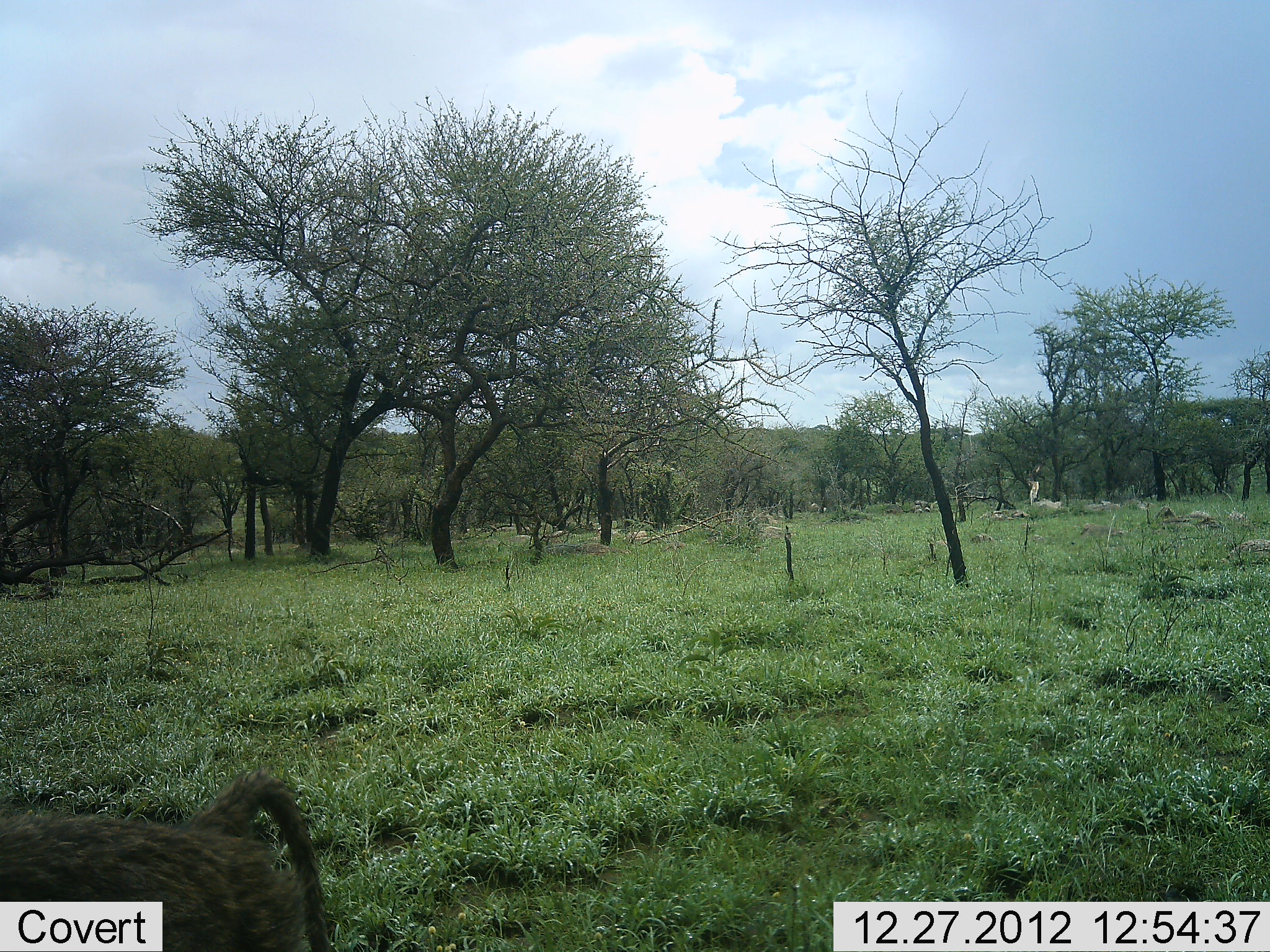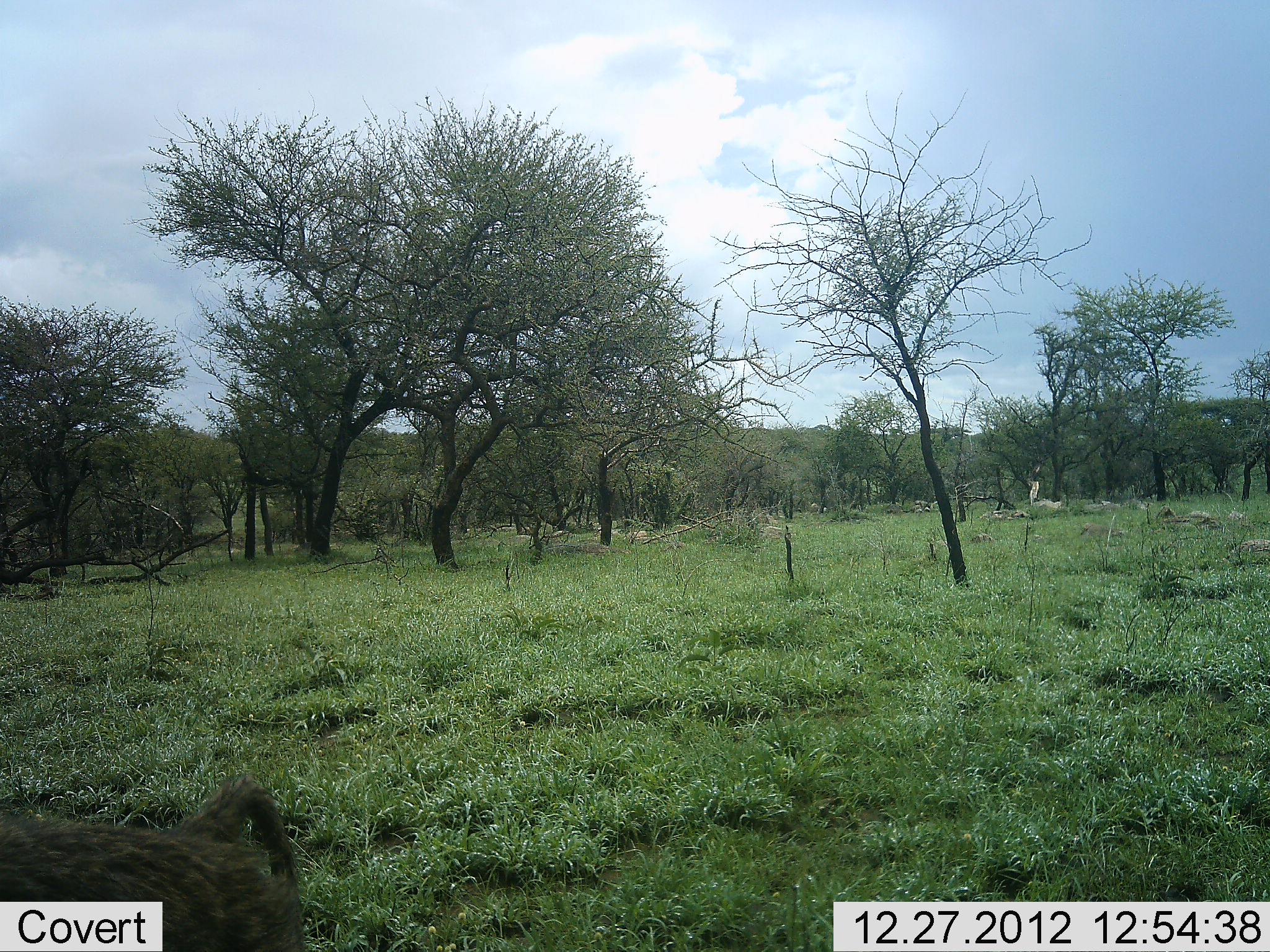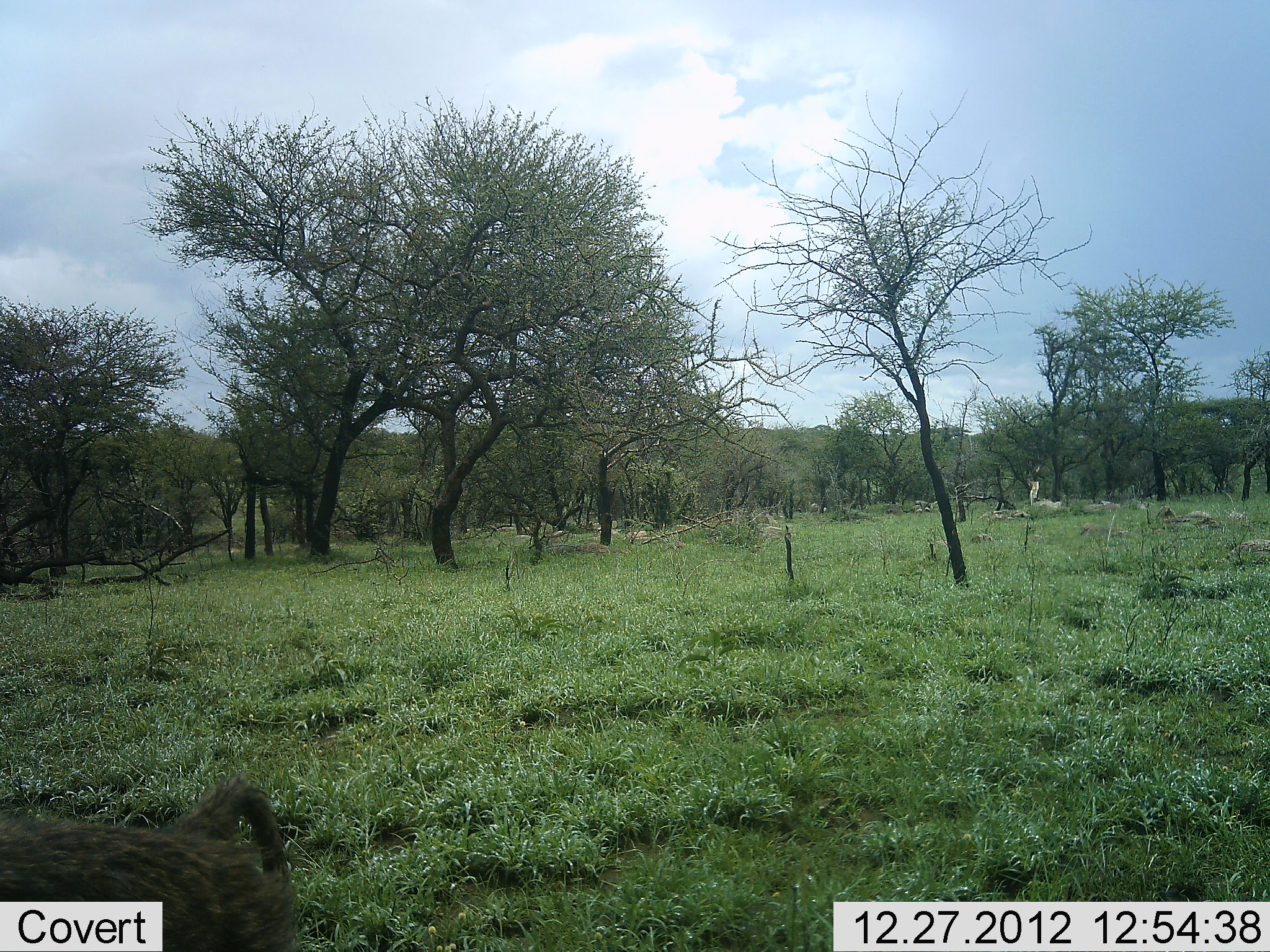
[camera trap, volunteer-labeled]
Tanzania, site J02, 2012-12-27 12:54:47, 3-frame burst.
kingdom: Animalia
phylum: Chordata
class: Mammalia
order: Primates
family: Cercopithecidae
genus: Papio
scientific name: Papio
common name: baboon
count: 1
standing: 62%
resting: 0%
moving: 43%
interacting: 0%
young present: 0%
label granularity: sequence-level